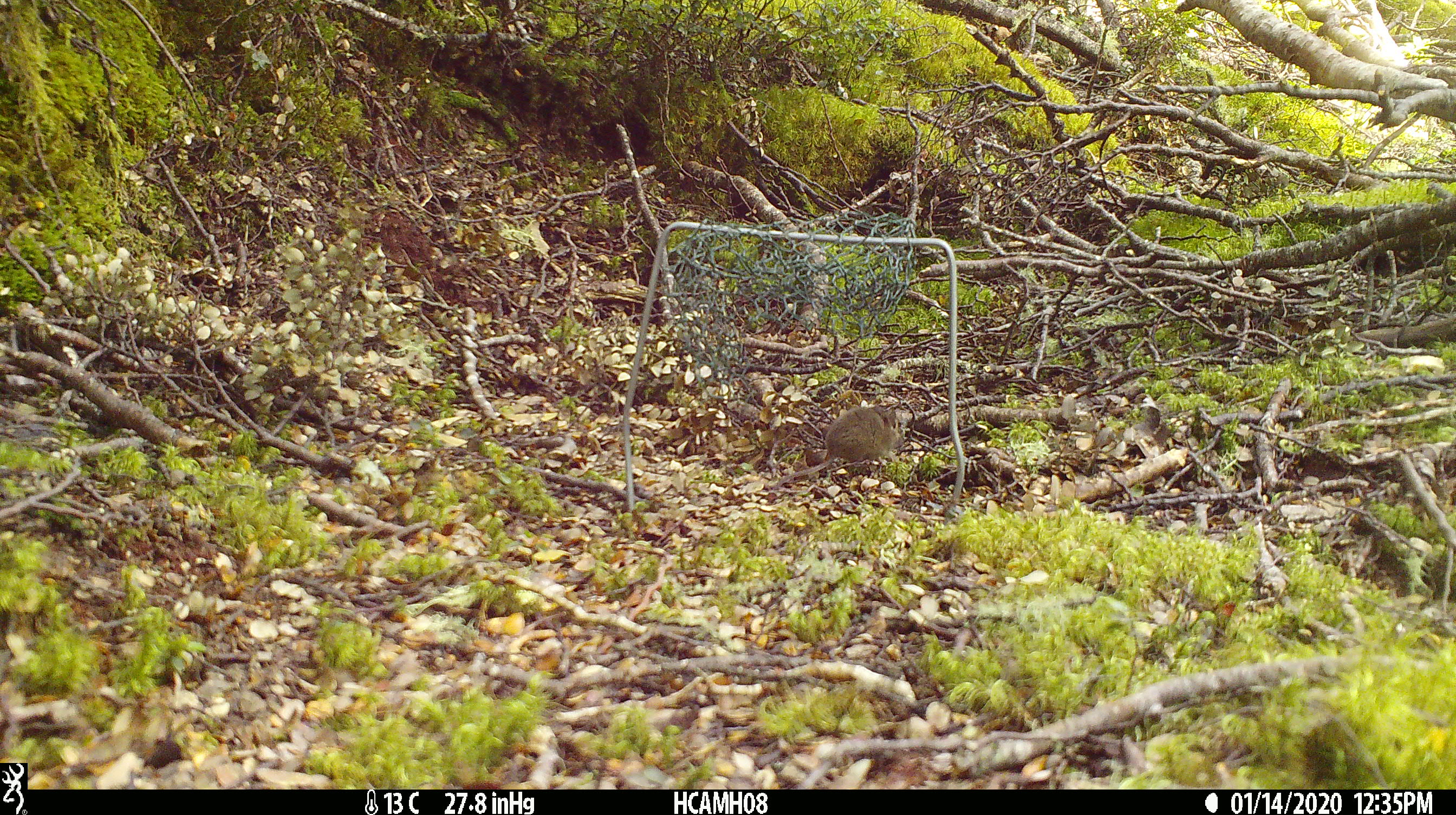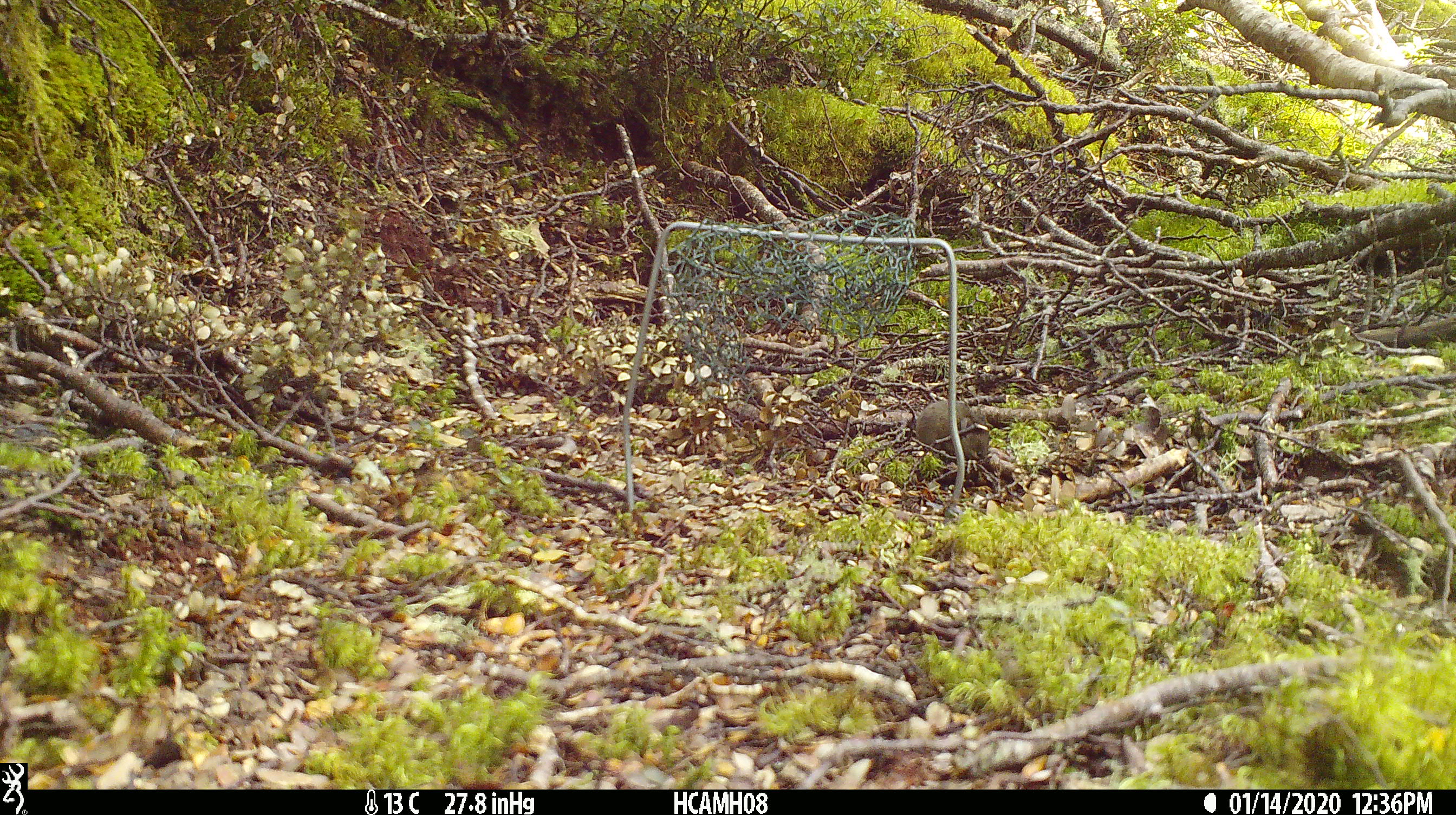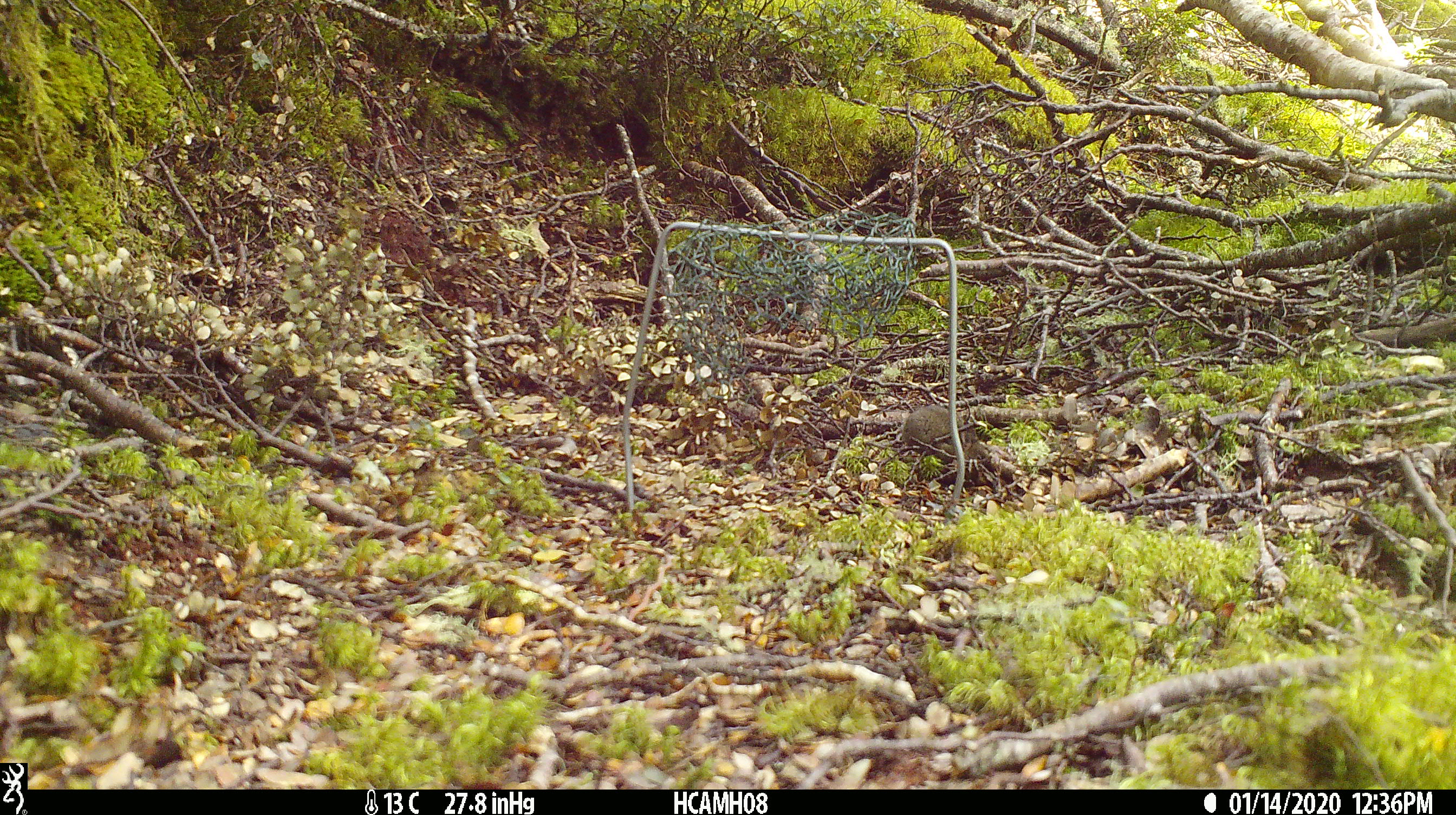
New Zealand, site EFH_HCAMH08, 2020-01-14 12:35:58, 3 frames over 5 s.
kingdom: Animalia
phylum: Chordata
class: Mammalia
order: Rodentia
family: Muridae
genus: Mus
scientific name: Mus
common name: mouse